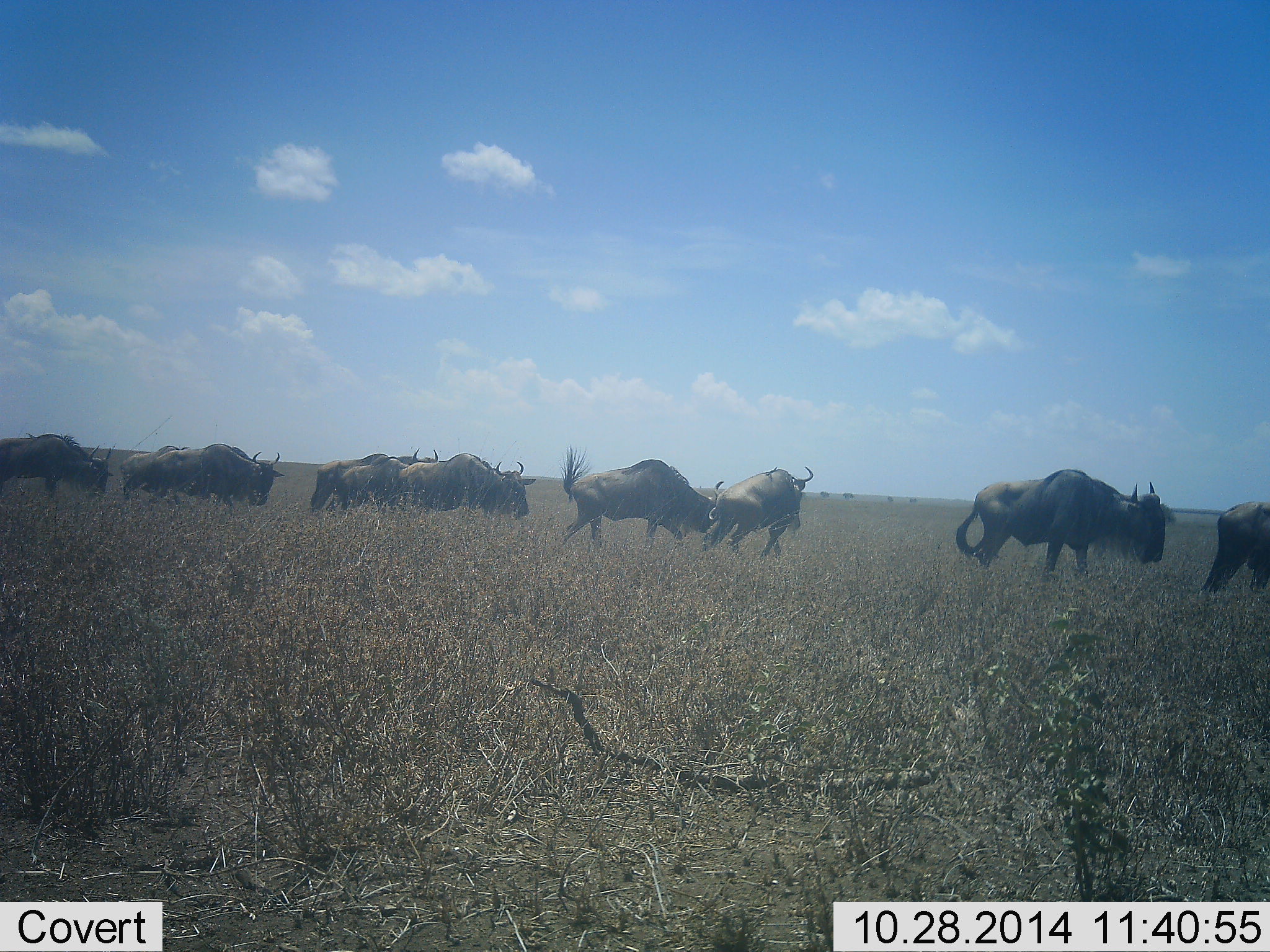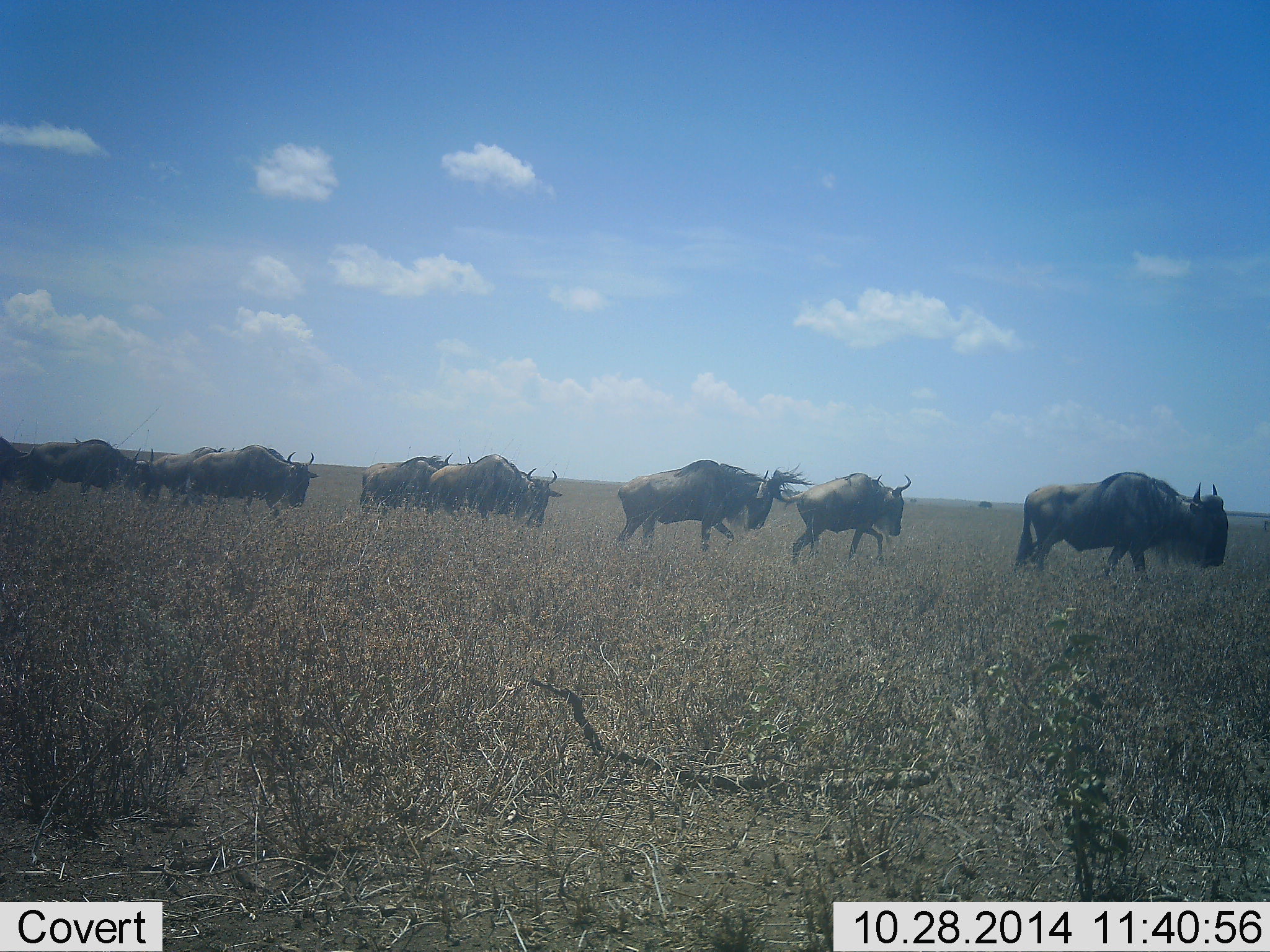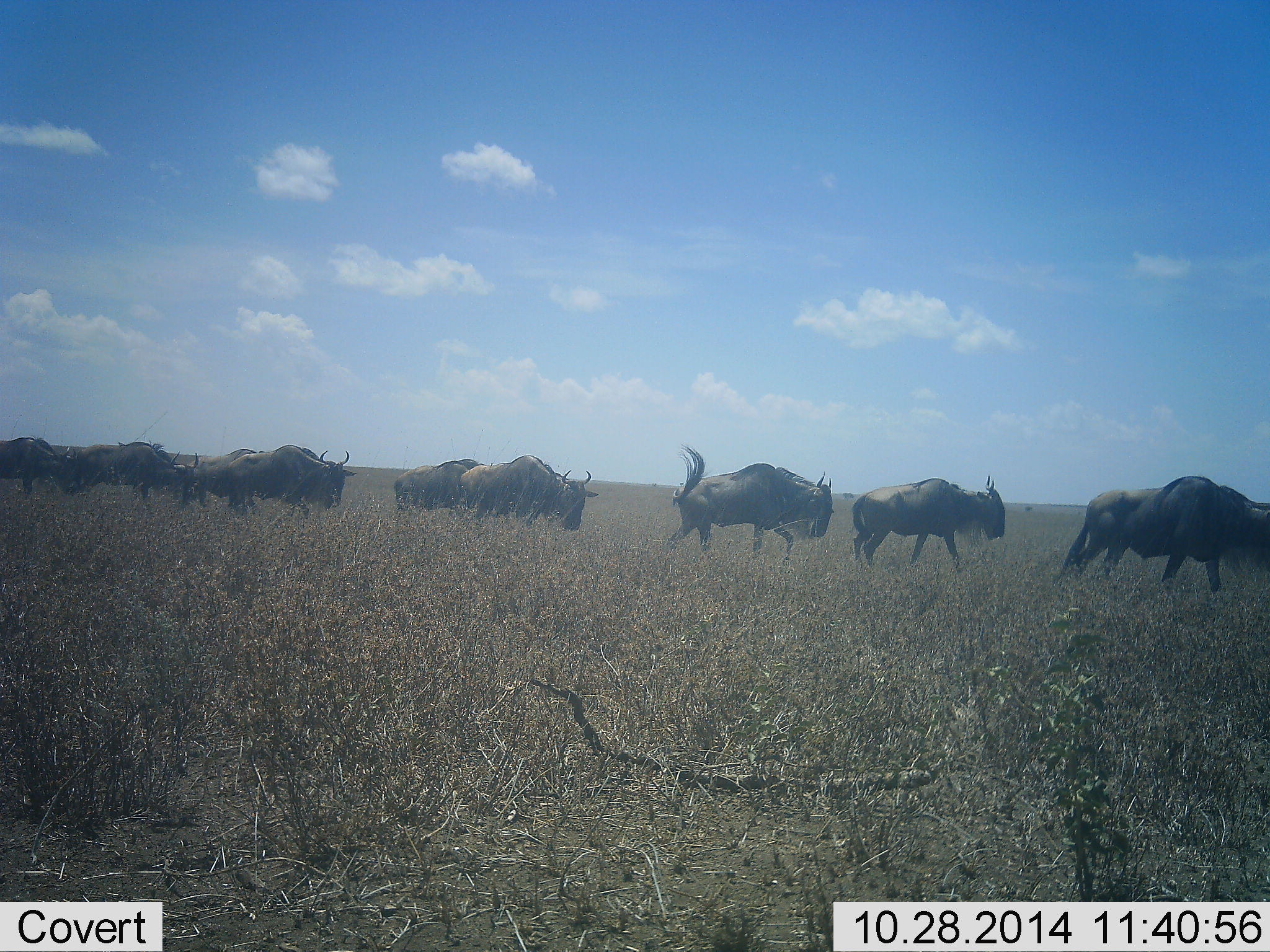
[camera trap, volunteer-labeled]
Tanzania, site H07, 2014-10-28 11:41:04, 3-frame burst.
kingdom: Animalia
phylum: Chordata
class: Mammalia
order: Artiodactyla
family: Bovidae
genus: Connochaetes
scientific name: Connochaetes taurinus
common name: blue wildebeest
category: wildebeest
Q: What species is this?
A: Wildebeest (blue wildebeest) (Connochaetes taurinus).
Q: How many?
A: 11-50.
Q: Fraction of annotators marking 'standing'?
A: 0%.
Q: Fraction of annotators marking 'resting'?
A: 0%.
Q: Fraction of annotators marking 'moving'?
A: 100%.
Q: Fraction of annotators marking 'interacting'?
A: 0%.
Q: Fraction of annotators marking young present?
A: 0%.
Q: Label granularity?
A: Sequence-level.